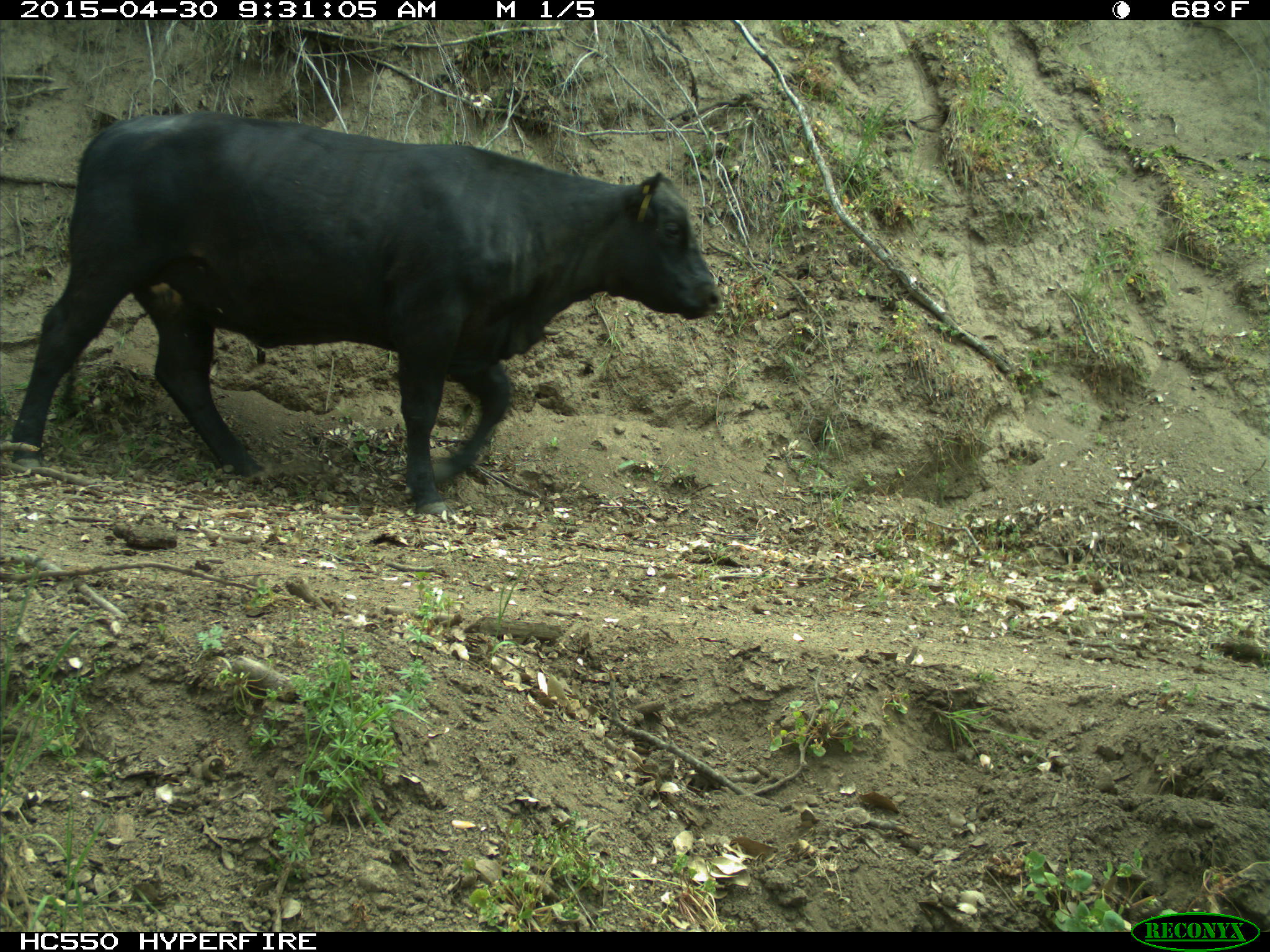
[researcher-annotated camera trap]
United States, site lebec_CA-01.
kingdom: Animalia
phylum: Chordata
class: Mammalia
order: Artiodactyla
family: Bovidae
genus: Bos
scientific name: Bos taurus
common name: domestic cow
Bos taurus (domestic cow).